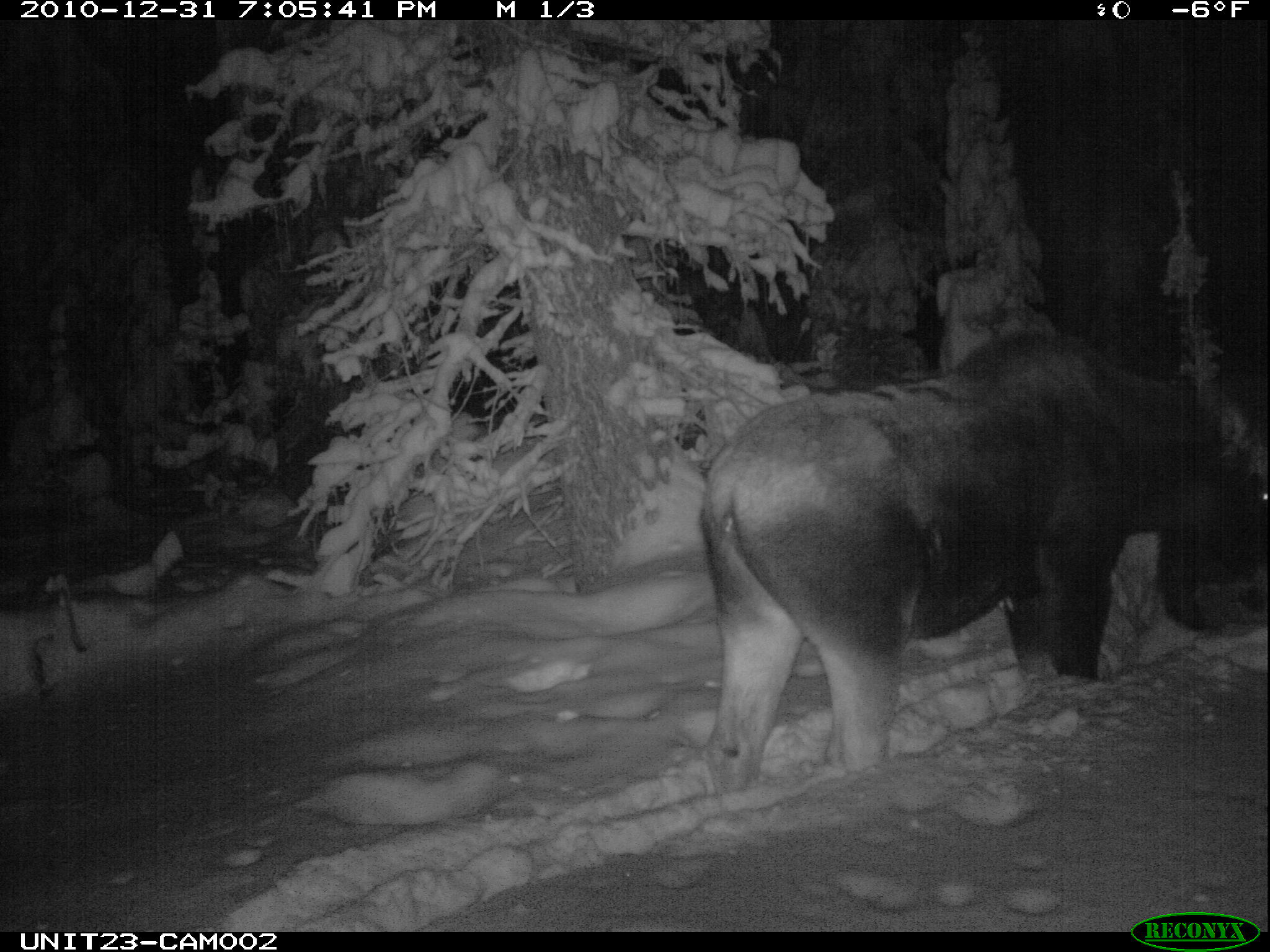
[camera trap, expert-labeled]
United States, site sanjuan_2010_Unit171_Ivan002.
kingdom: Animalia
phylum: Chordata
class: Mammalia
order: Artiodactyla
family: Cervidae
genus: Alces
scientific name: Alces alces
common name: moose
Alces alces (moose).